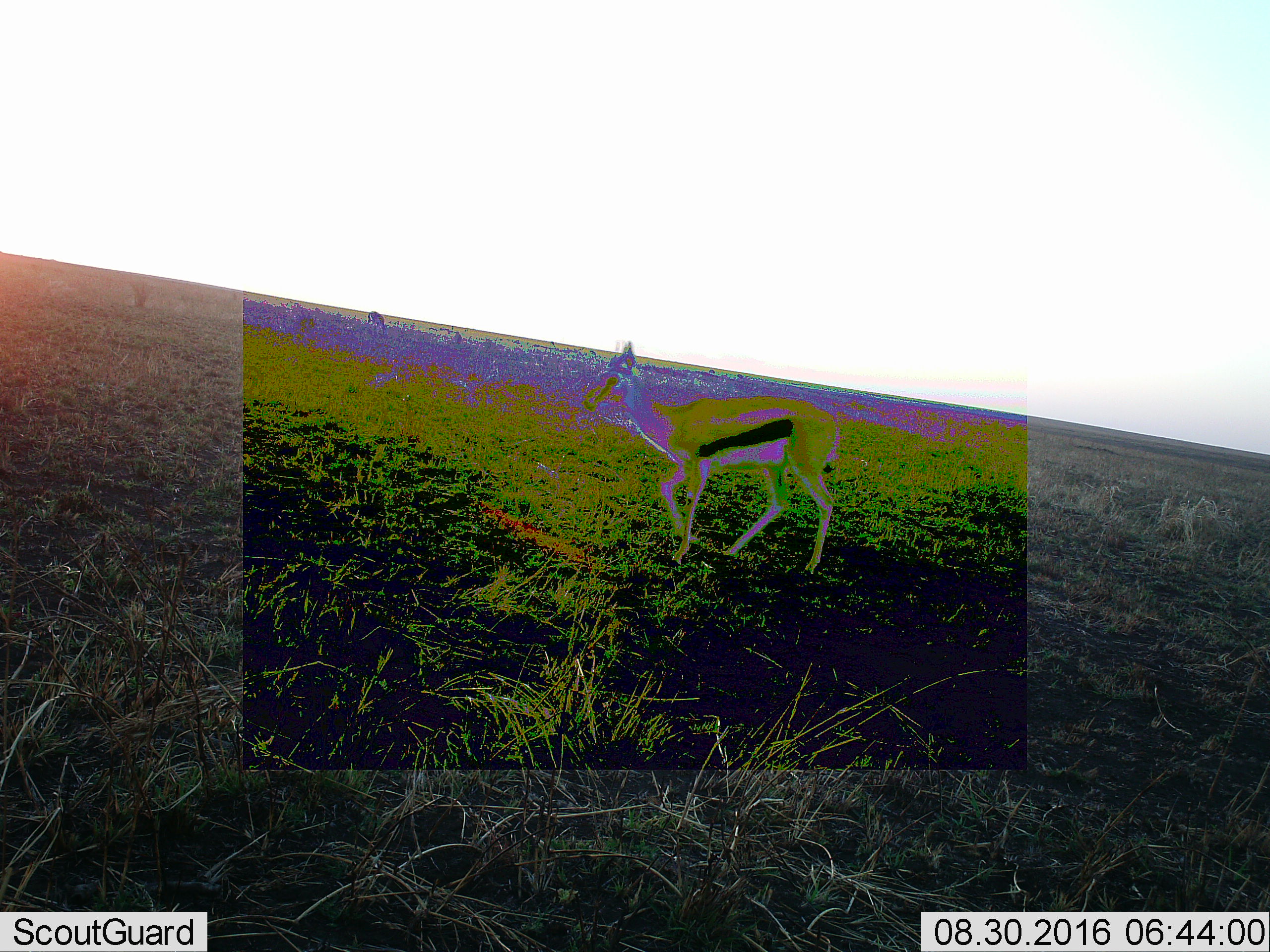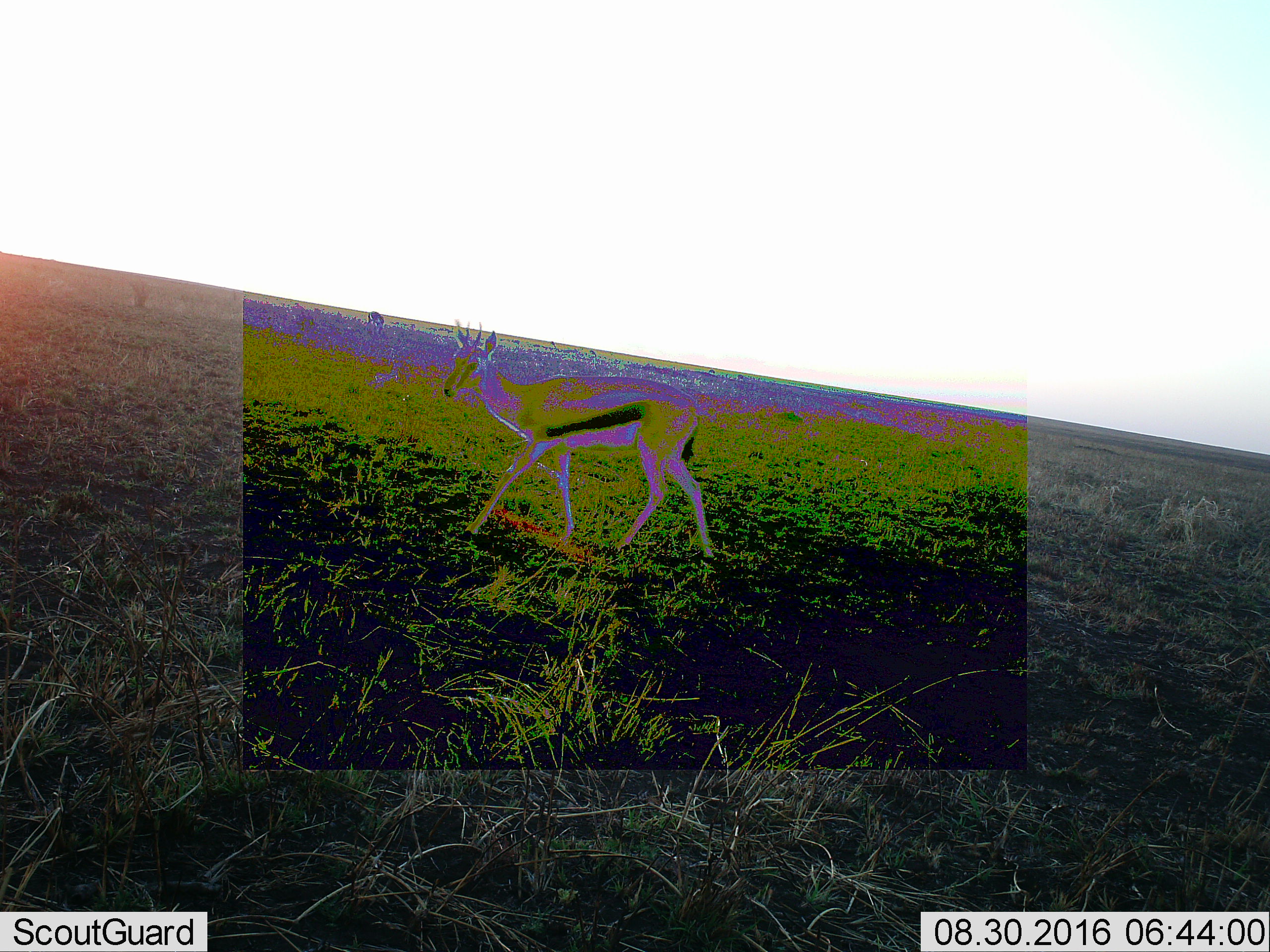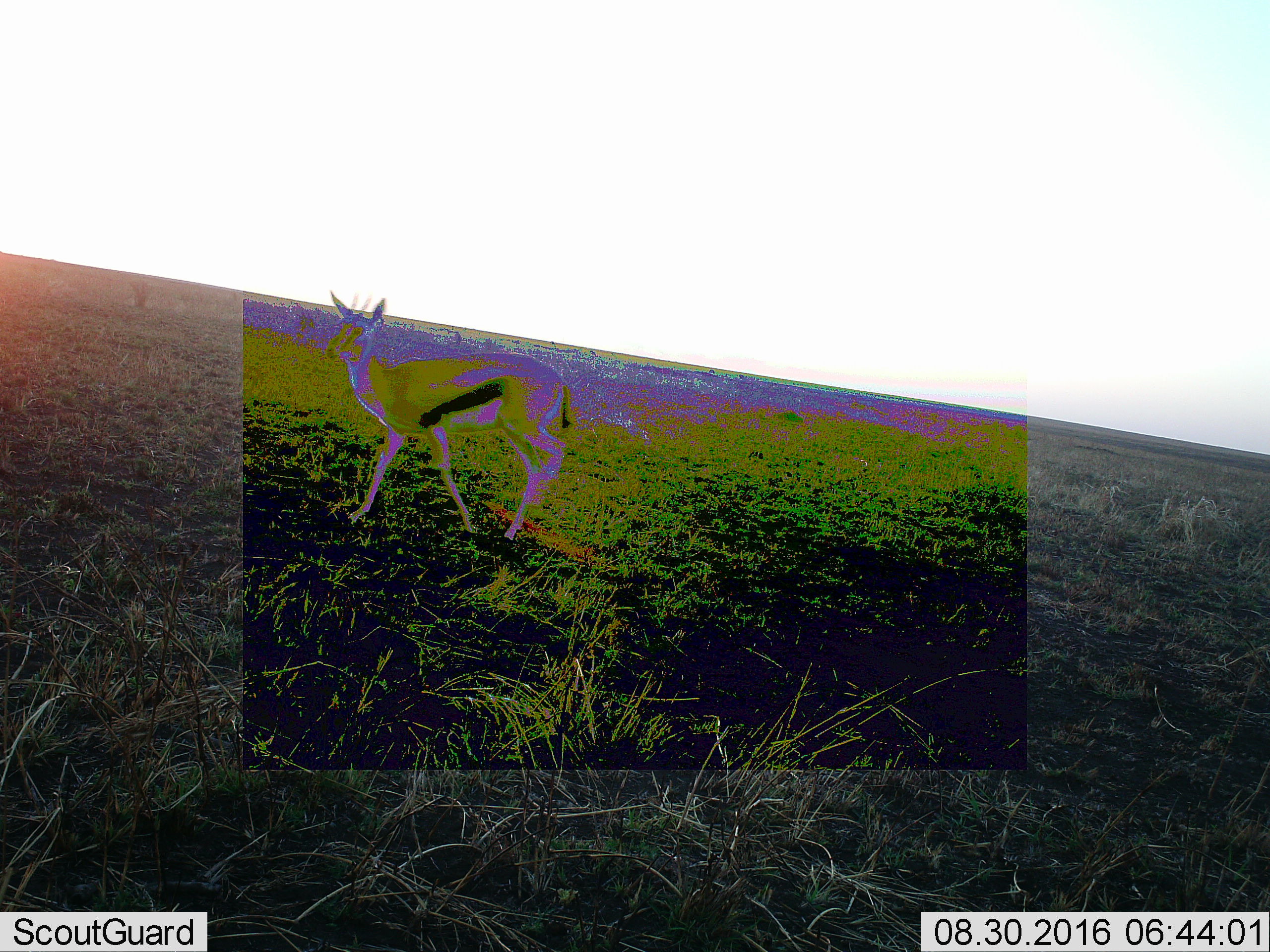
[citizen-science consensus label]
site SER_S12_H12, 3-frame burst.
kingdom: Animalia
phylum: Chordata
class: Mammalia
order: Artiodactyla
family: Bovidae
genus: Eudorcas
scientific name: Eudorcas thomsonii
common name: thomson's gazelle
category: gazellethomsons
Gazellethomsons (thomson's gazelle) (Eudorcas thomsonii), count 1. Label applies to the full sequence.